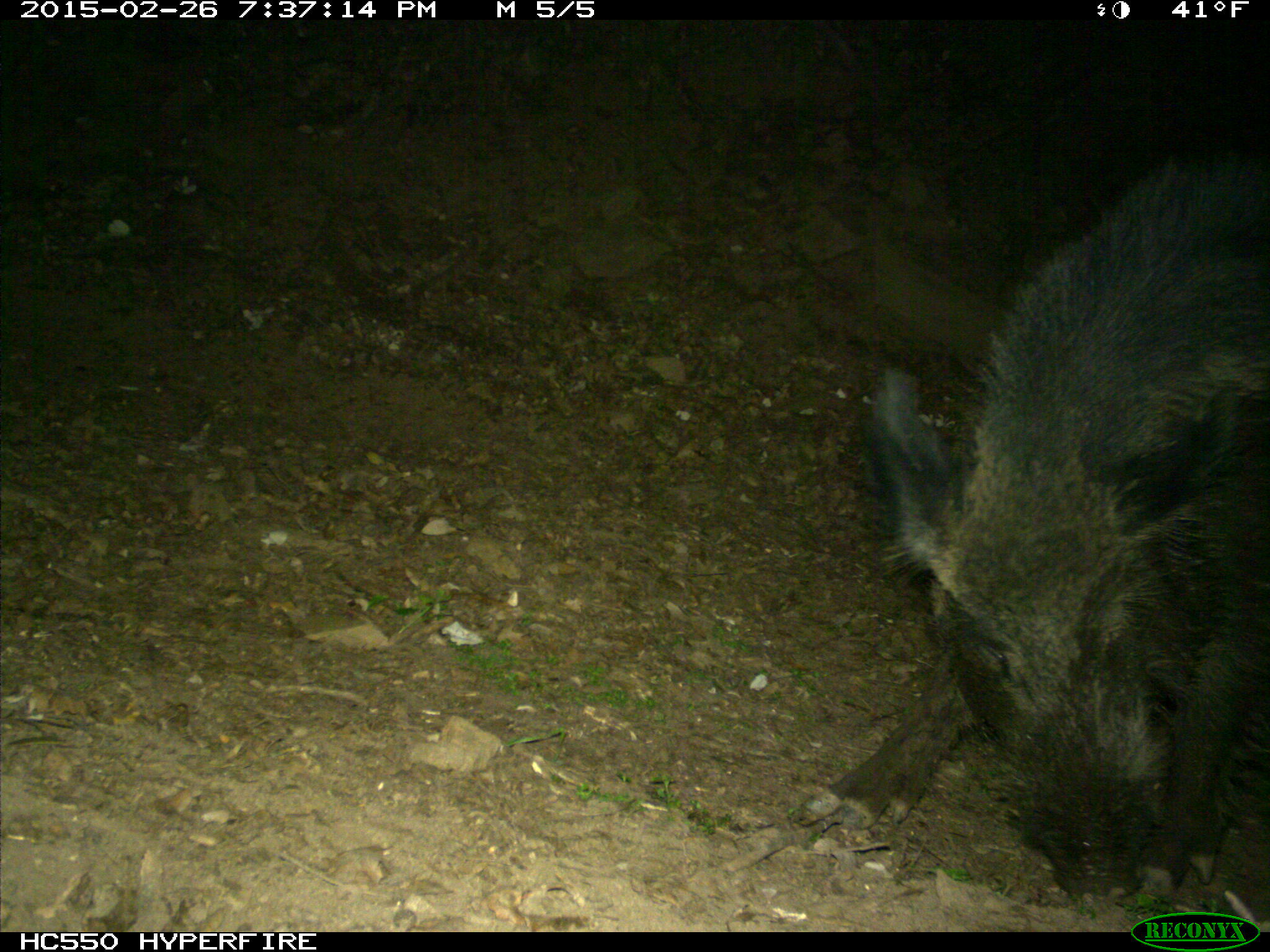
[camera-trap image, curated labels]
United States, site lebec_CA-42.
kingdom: Animalia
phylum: Chordata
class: Mammalia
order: Artiodactyla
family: Suidae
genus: Sus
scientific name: Sus scrofa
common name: wild boar